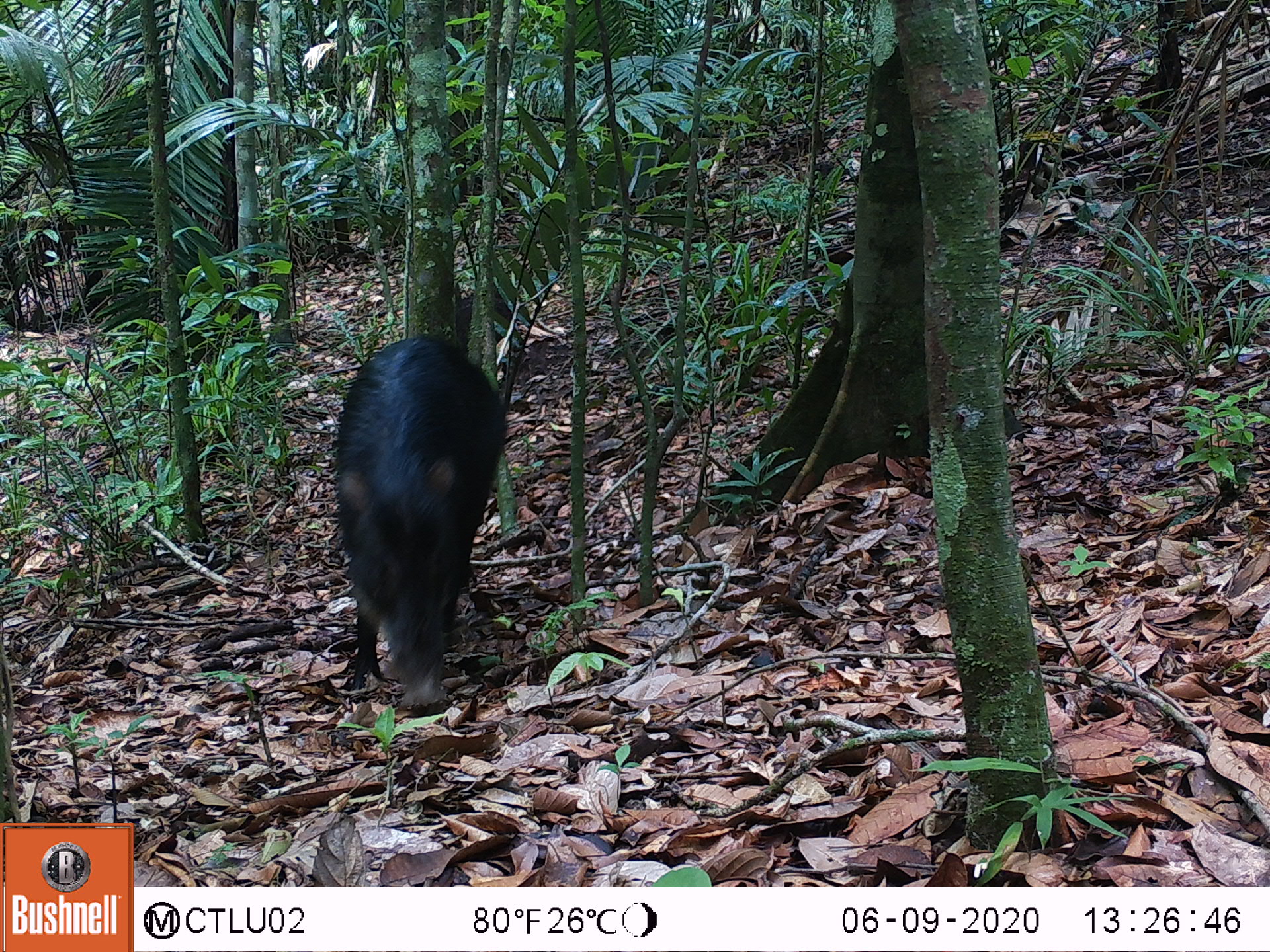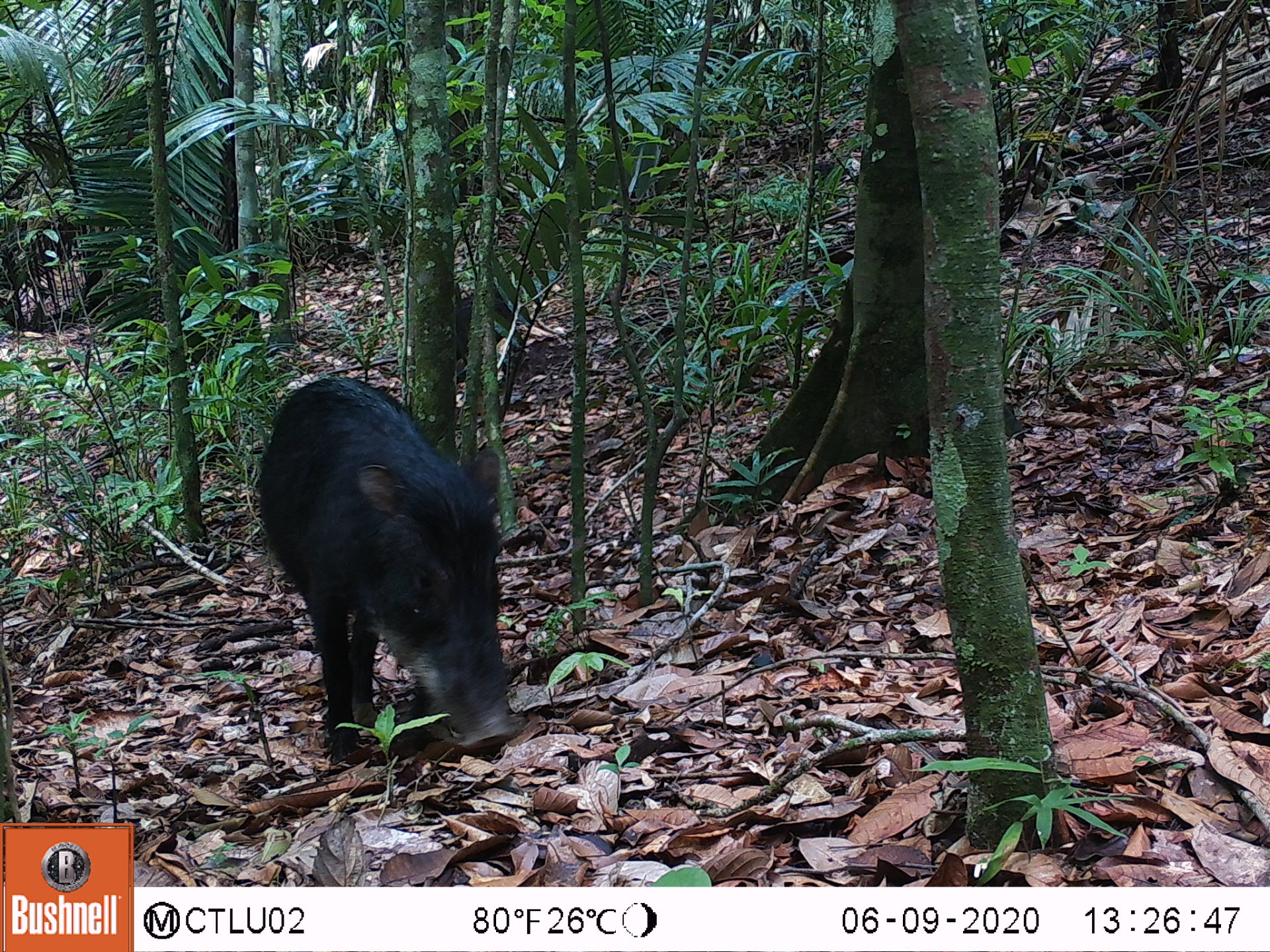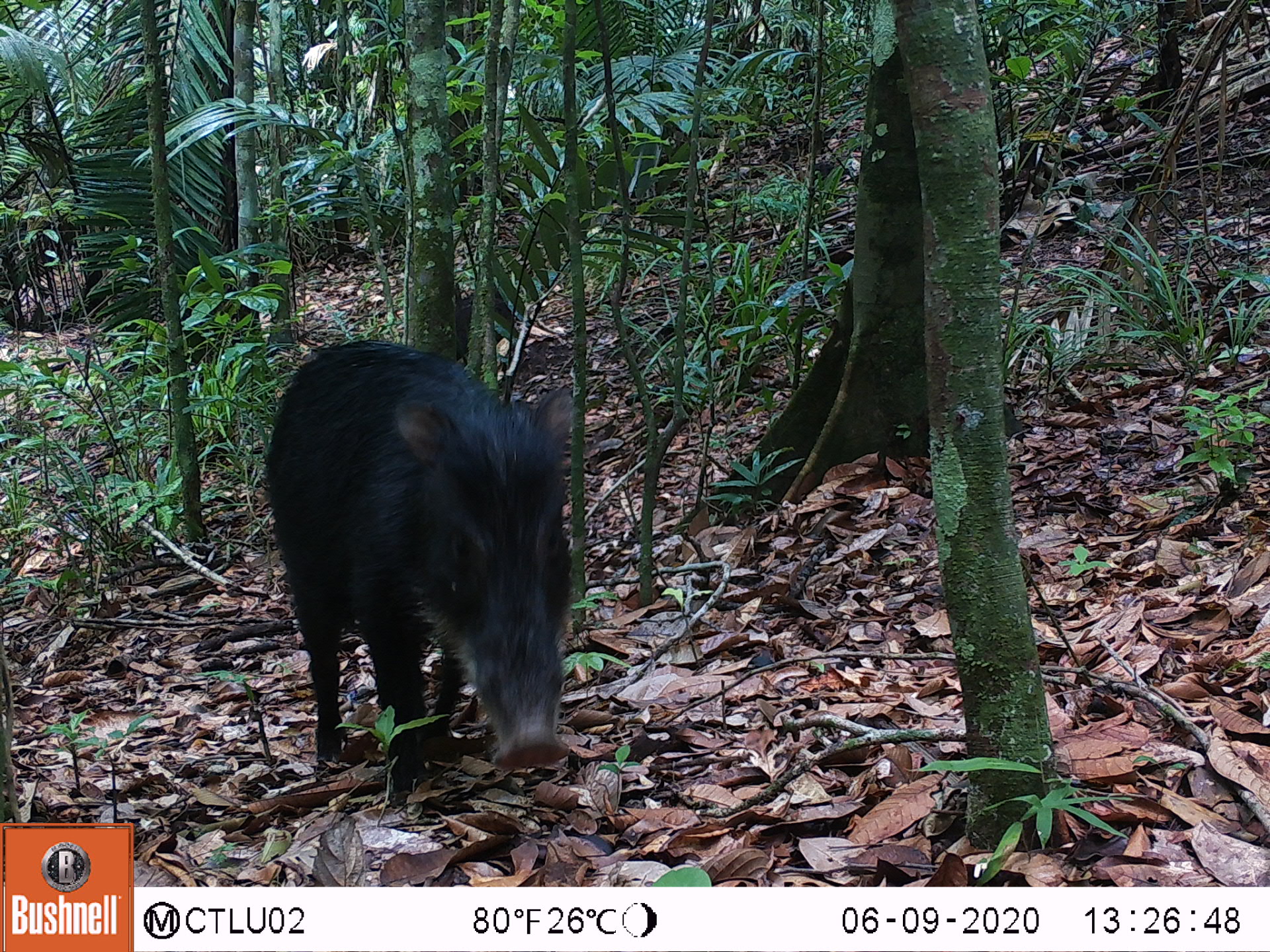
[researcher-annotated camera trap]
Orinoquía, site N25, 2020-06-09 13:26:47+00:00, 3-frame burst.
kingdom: Animalia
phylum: Chordata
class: Mammalia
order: Artiodactyla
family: Tayassuidae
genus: Tayassu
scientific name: Tayassu pecari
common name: white-lipped peccary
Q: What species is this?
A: White-lipped peccary (Tayassu pecari).